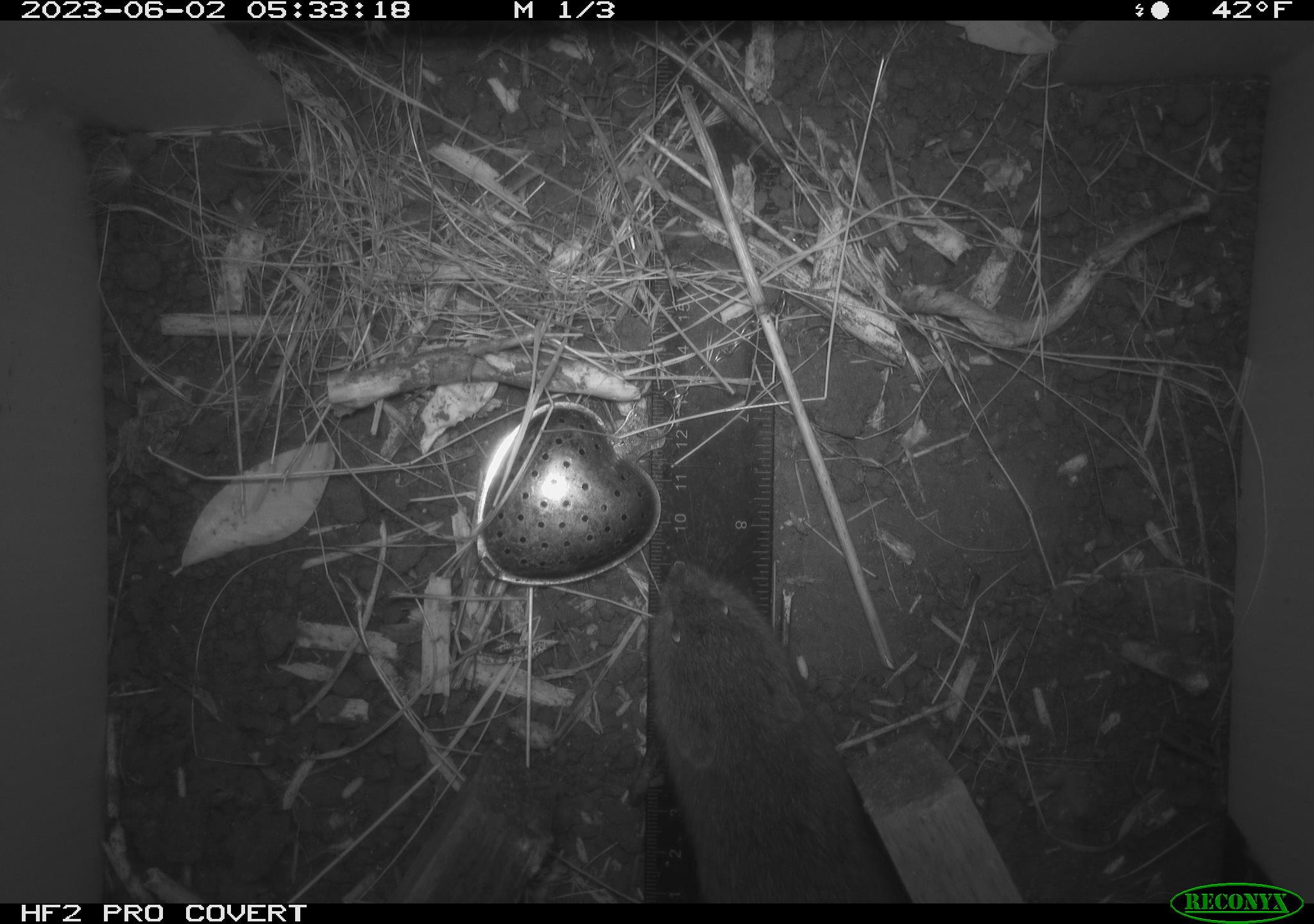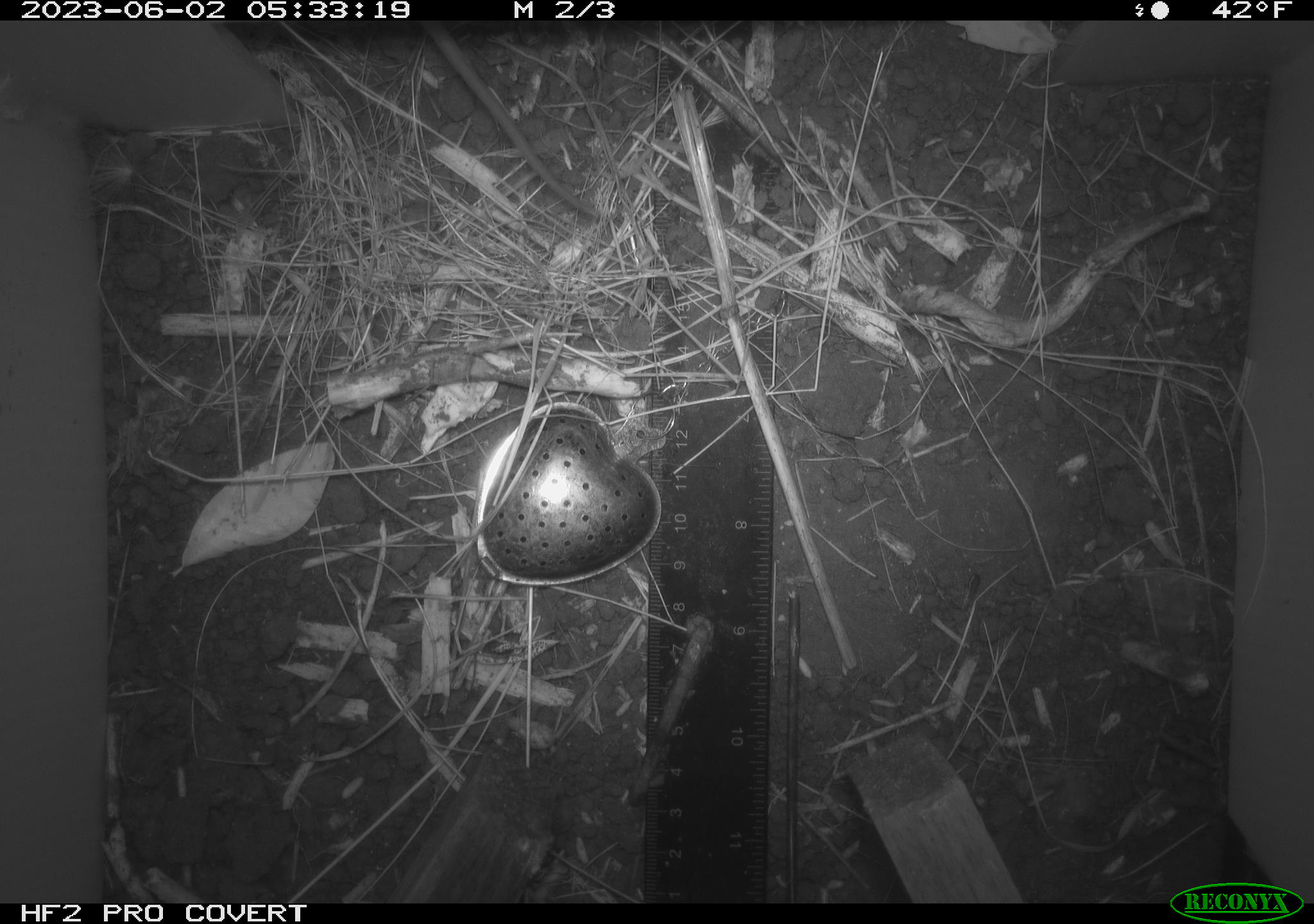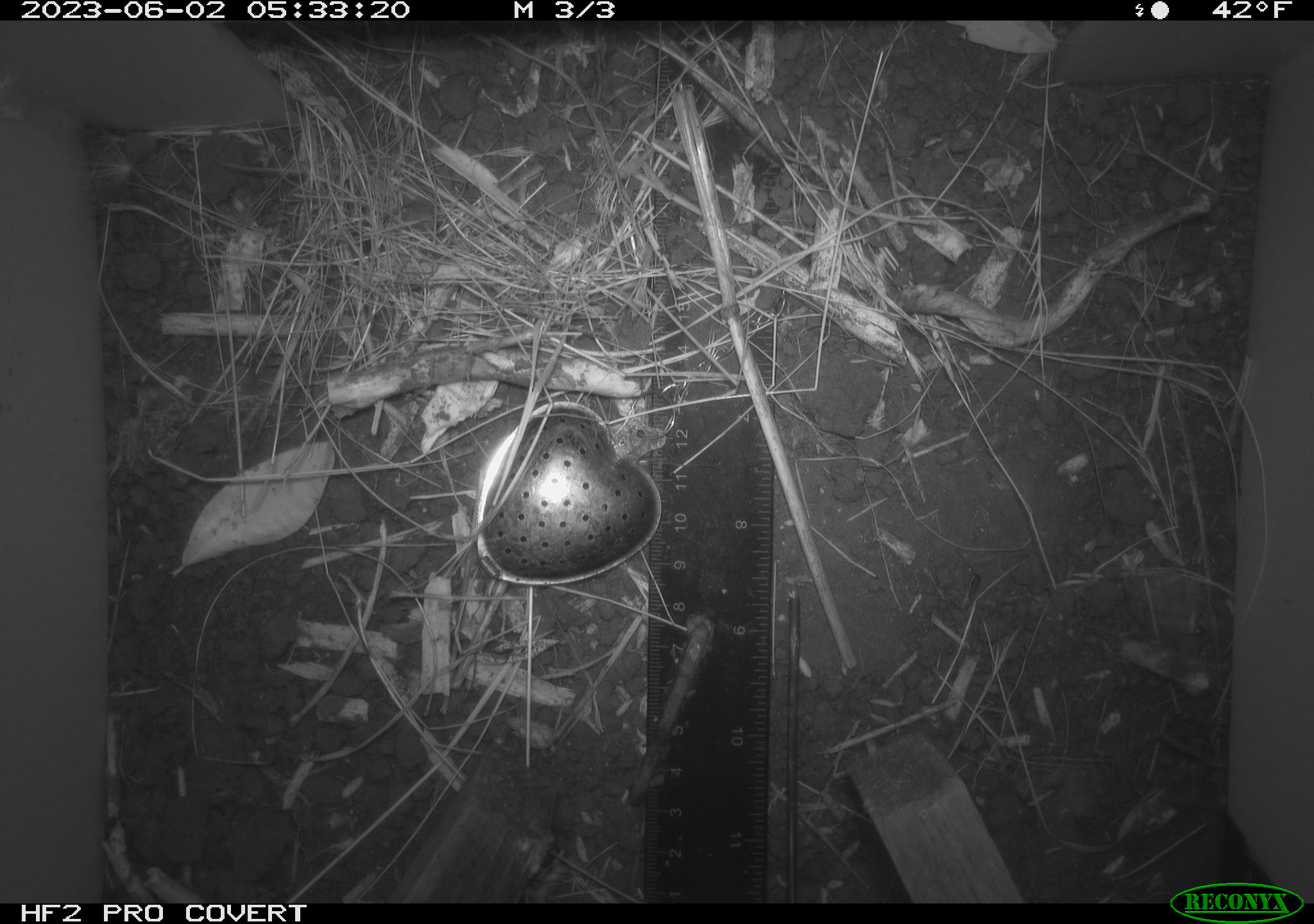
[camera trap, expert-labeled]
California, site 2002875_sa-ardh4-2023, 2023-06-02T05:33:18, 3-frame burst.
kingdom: Animalia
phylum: Chordata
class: Mammalia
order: Rodentia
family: Cricetidae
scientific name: Arvicolinae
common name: voles, lemmings, and muskrats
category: arvicolinae subfamily